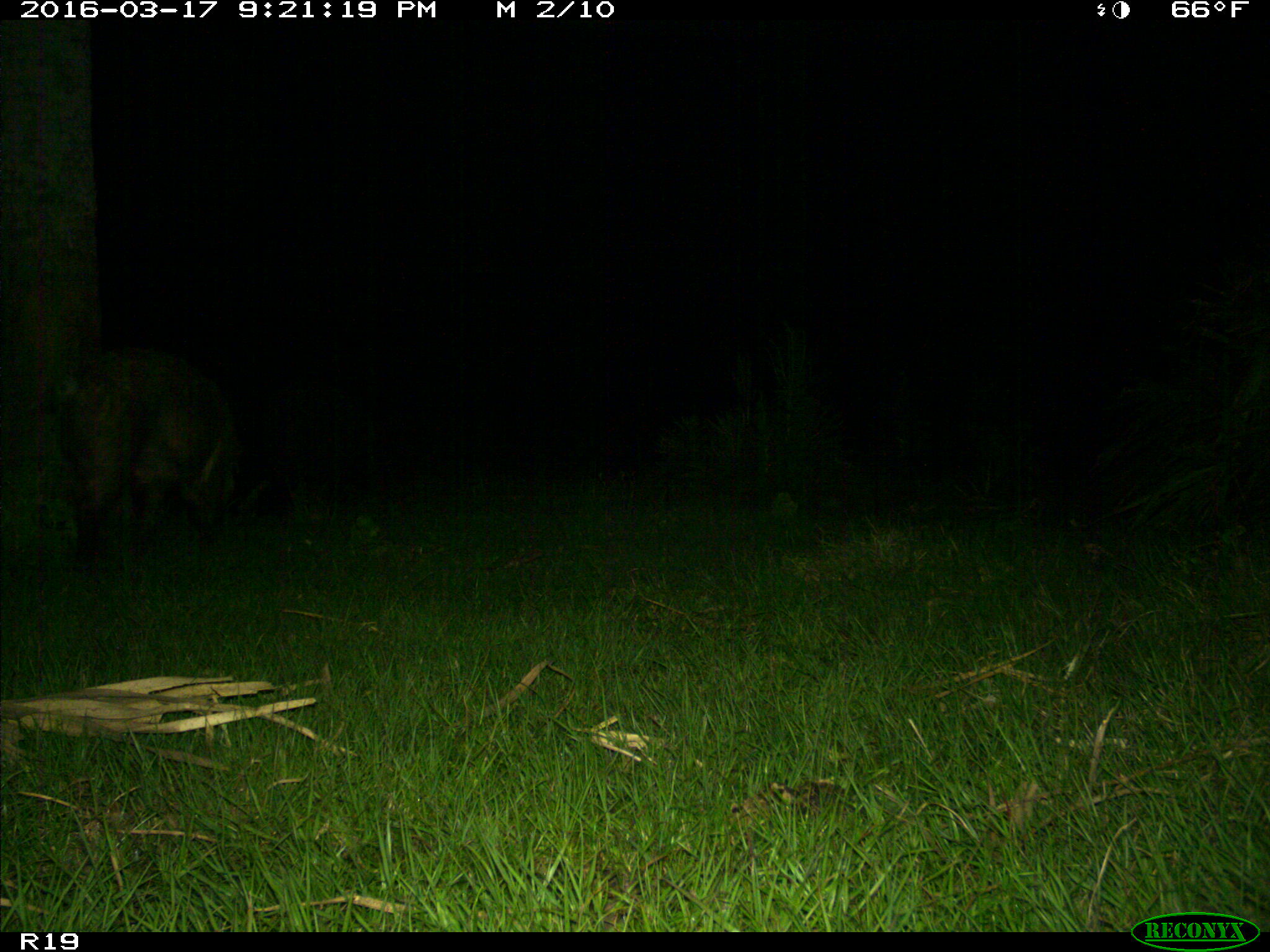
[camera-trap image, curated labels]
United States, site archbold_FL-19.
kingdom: Animalia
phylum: Chordata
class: Mammalia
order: Artiodactyla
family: Suidae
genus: Sus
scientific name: Sus scrofa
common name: wild boar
Sus scrofa (wild boar).